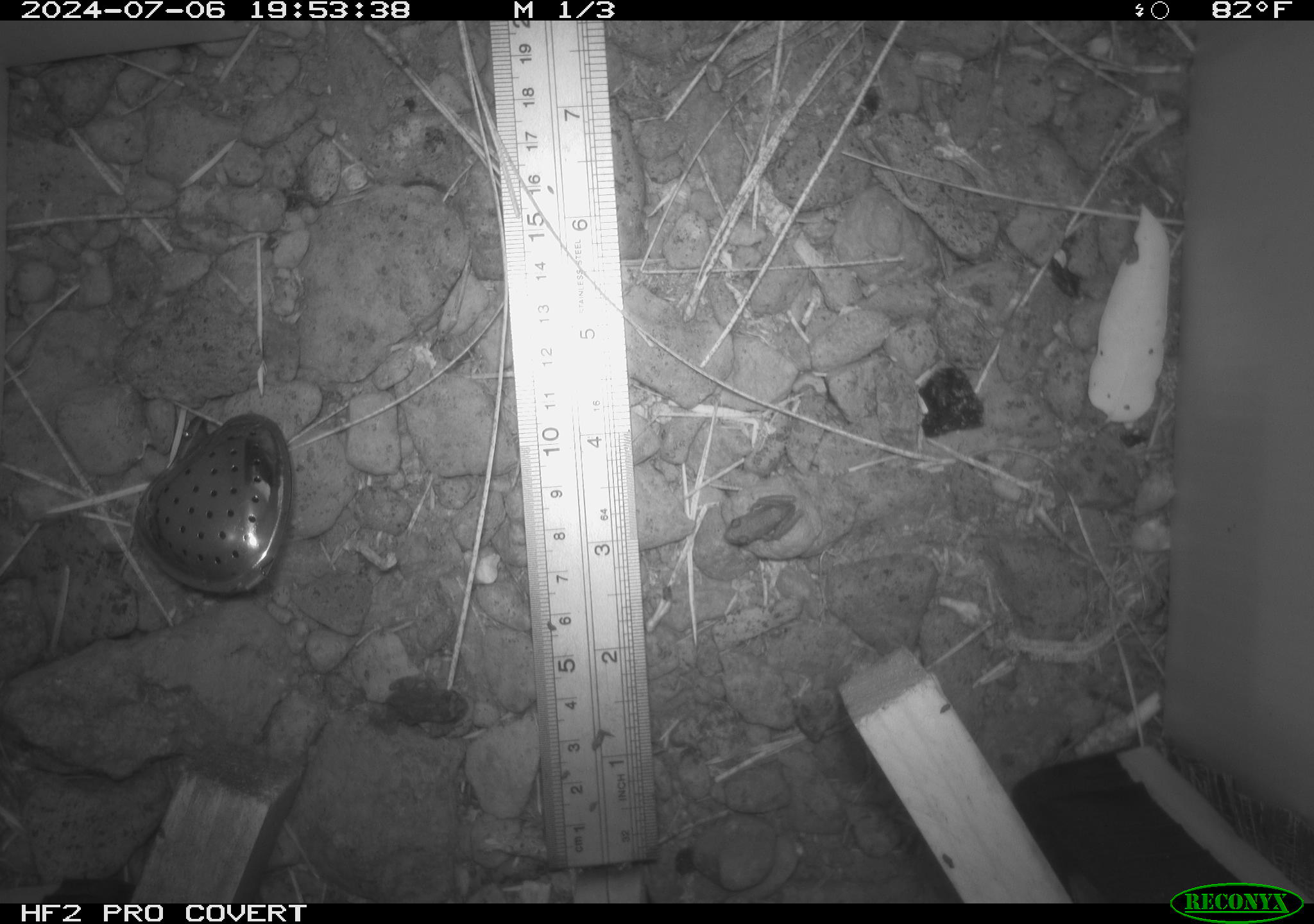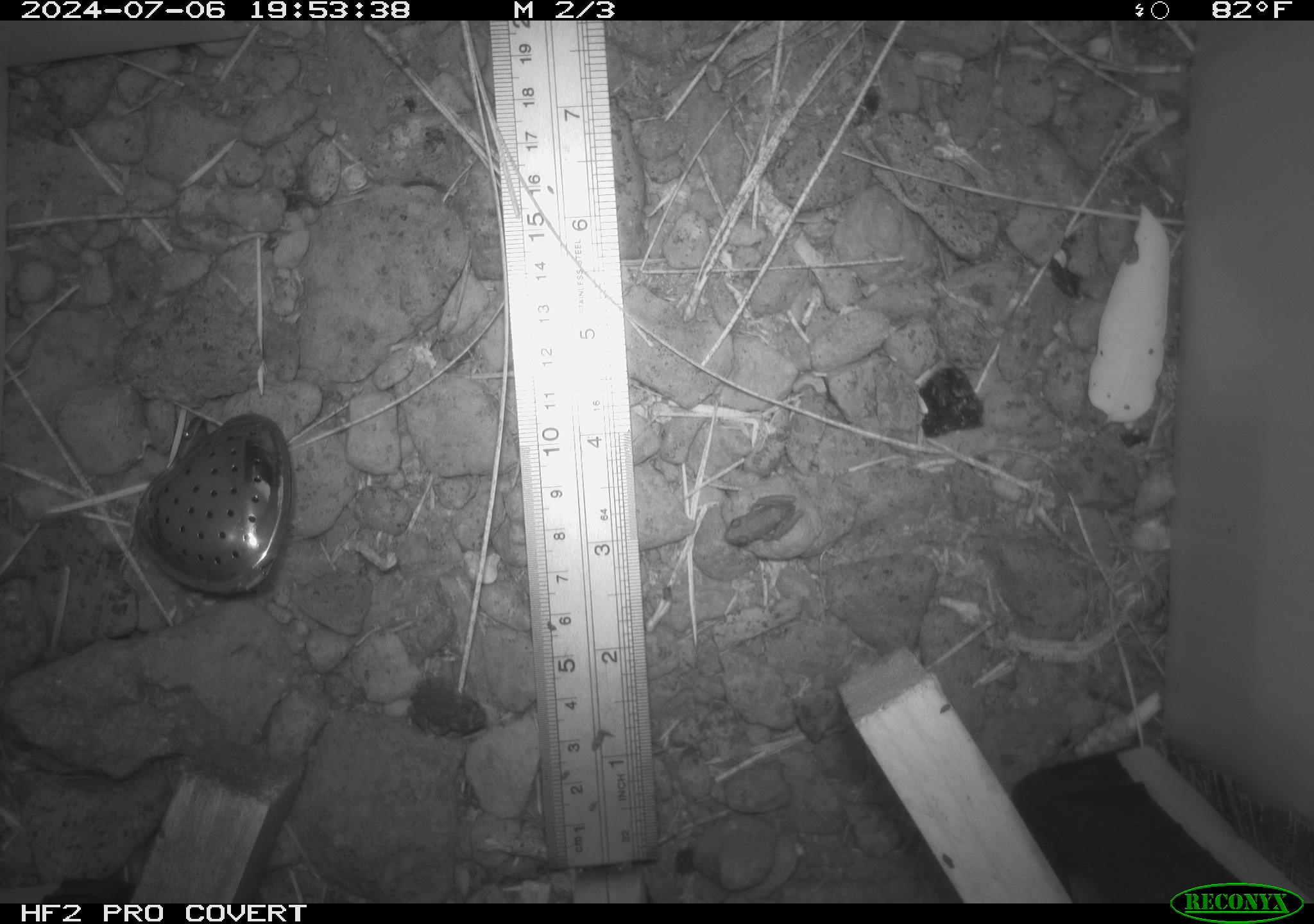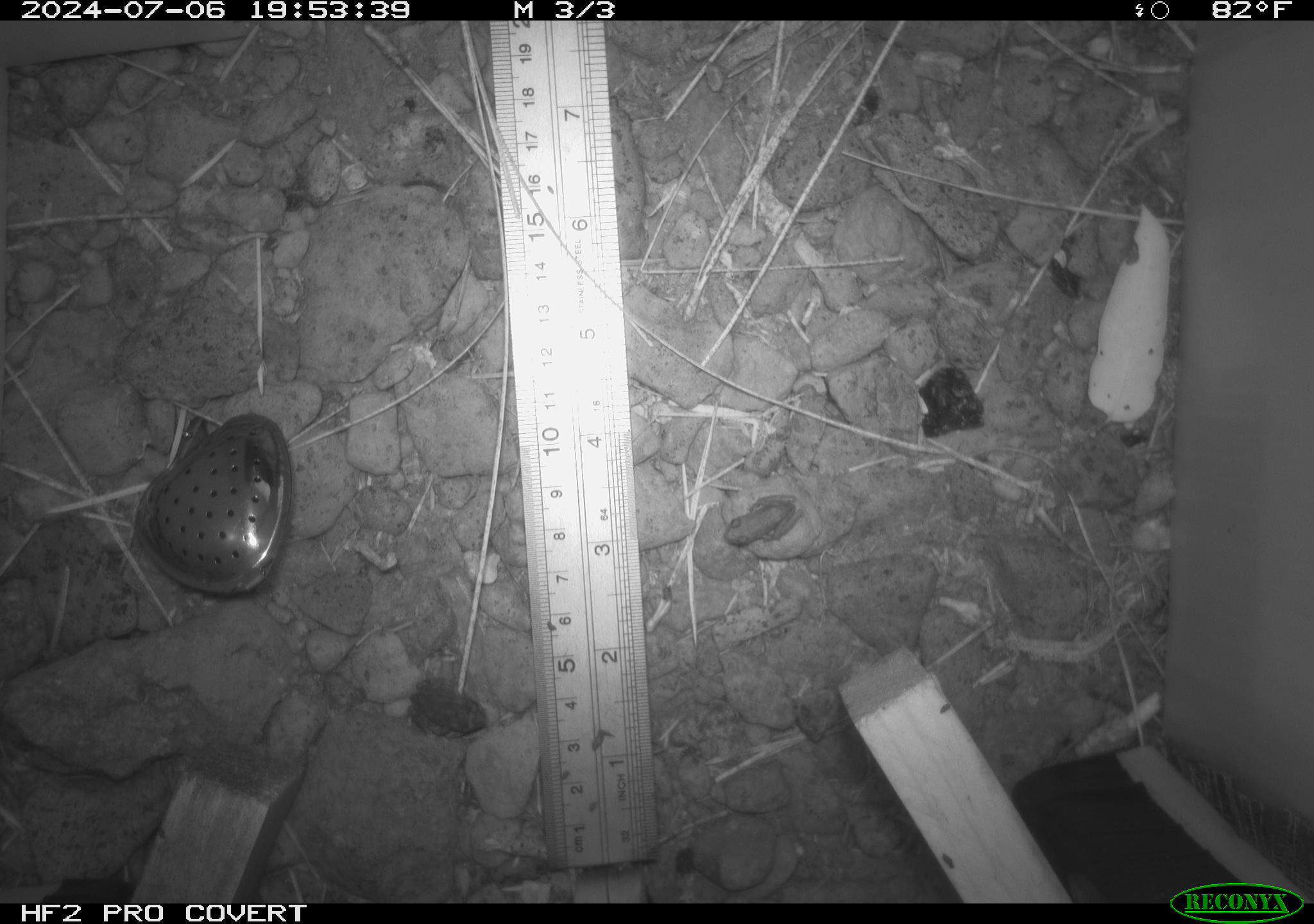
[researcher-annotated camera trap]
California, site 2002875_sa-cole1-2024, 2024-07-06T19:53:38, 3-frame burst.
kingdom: Animalia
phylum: Chordata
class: Amphibia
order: Anura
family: Bufonidae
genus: Anaxyrus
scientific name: Anaxyrus boreas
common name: western toad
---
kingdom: Animalia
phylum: Chordata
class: Amphibia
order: Anura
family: Hylidae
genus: Pseudacris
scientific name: Pseudacris regilla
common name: sierran treefrog